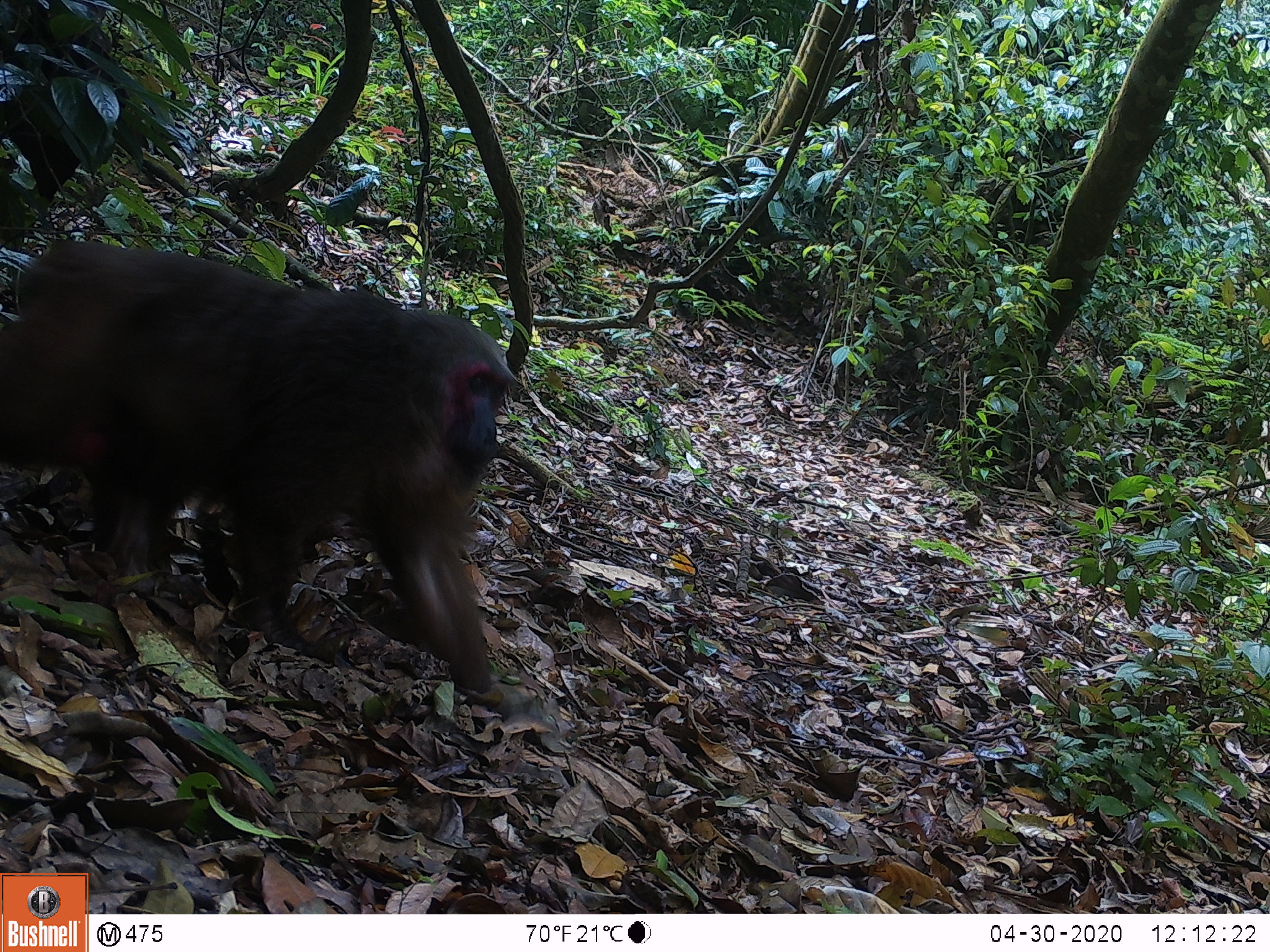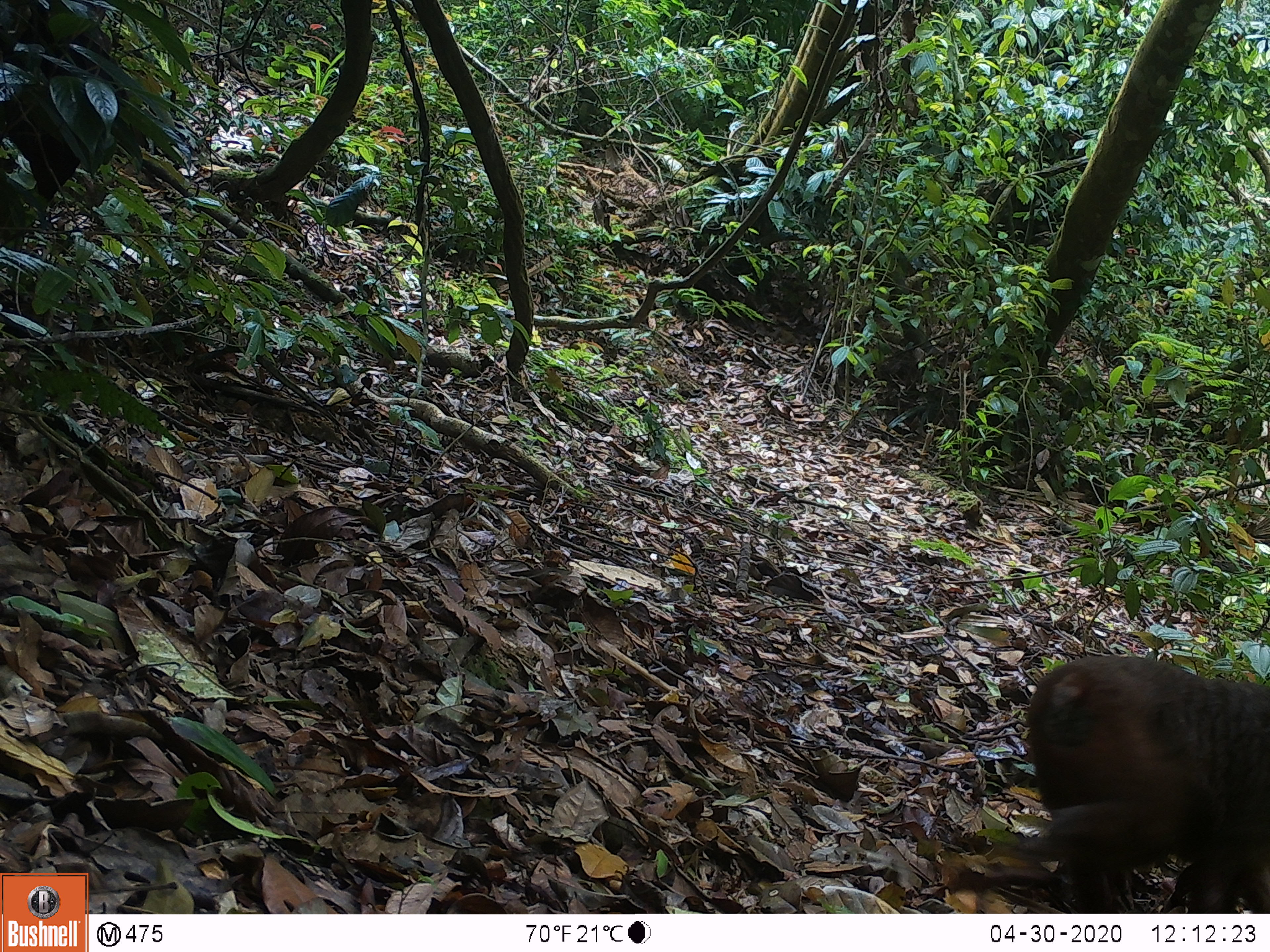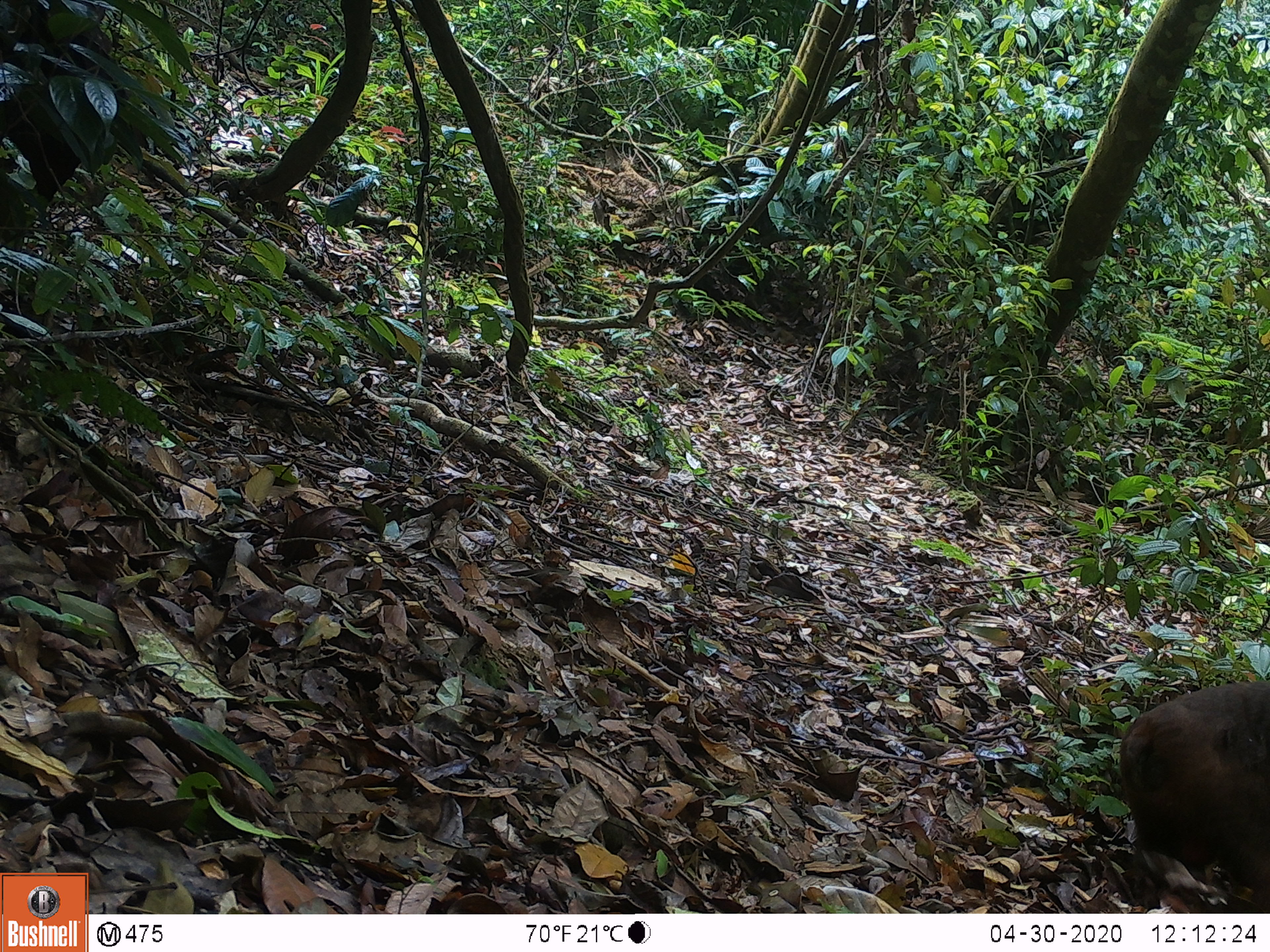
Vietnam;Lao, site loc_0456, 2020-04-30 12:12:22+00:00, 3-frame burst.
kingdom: Animalia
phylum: Chordata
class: Mammalia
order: Primates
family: Cercopithecidae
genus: Macaca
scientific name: Macaca arctoides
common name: stump-tailed macaque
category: stump tailed macaque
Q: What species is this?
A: Stump tailed macaque (stump-tailed macaque) (Macaca arctoides).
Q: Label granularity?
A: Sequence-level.